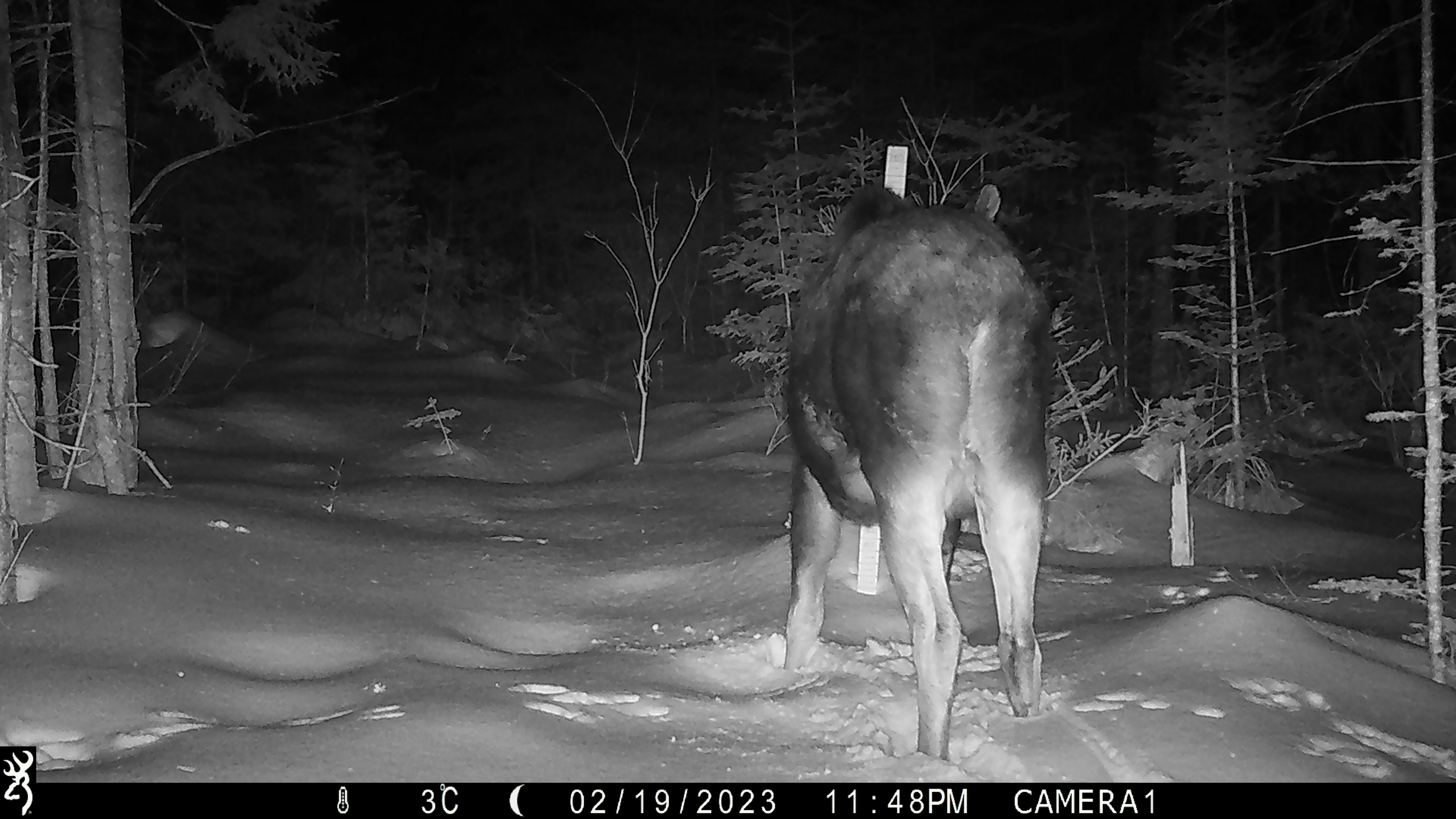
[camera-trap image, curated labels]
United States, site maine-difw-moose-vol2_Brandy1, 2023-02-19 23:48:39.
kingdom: Animalia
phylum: Chordata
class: Mammalia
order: Artiodactyla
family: Cervidae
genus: Alces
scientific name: Alces alces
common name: moose